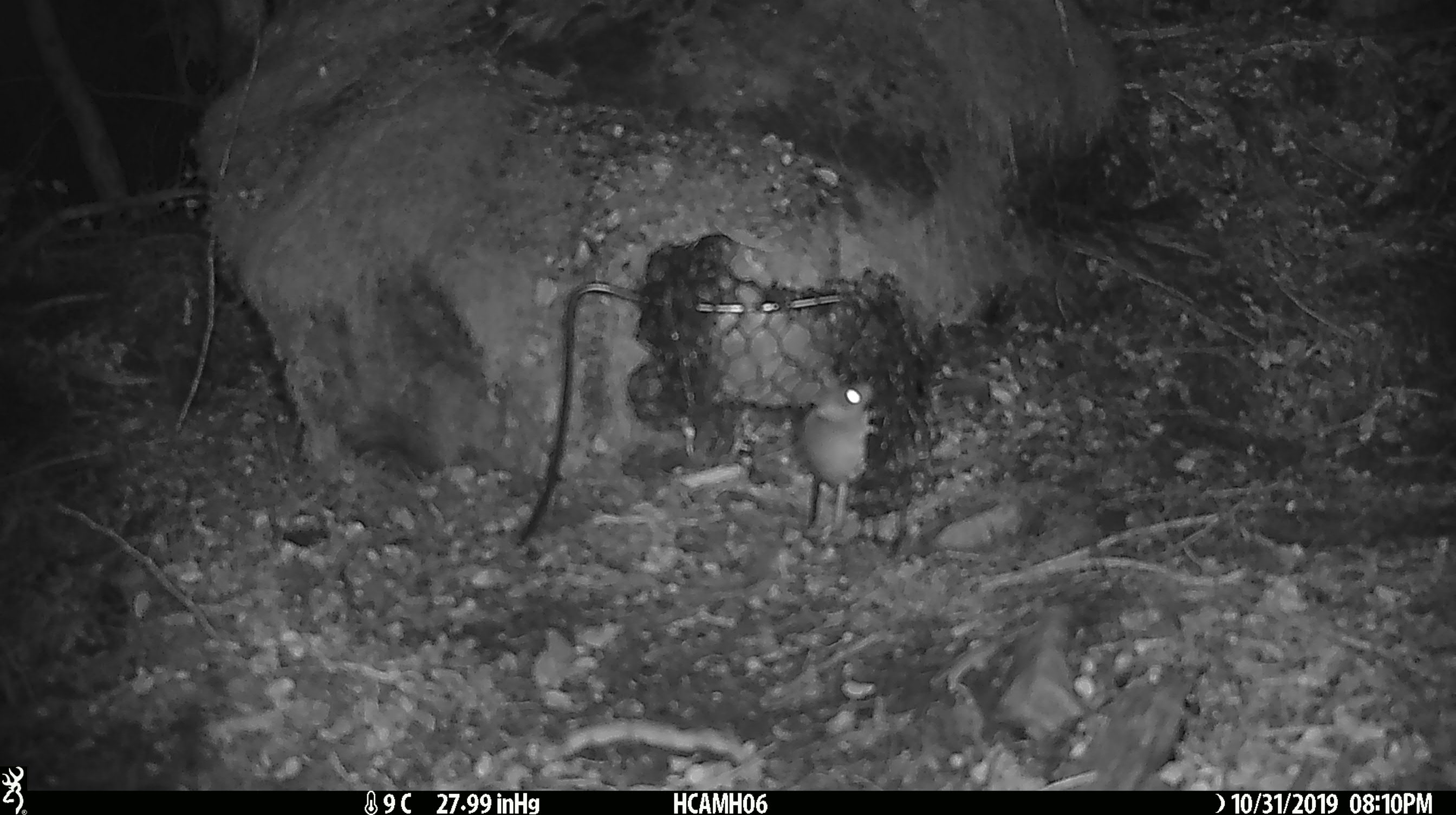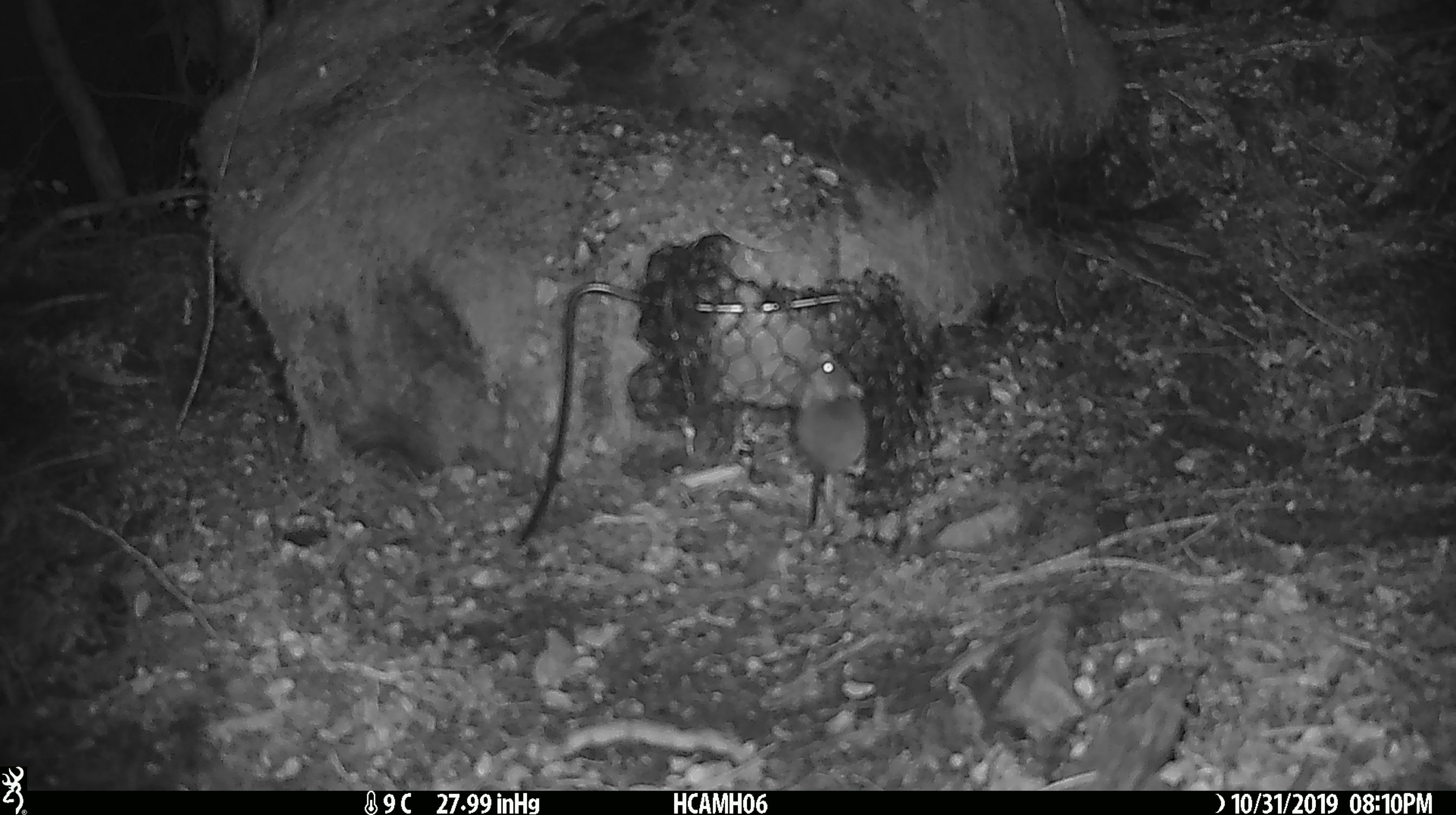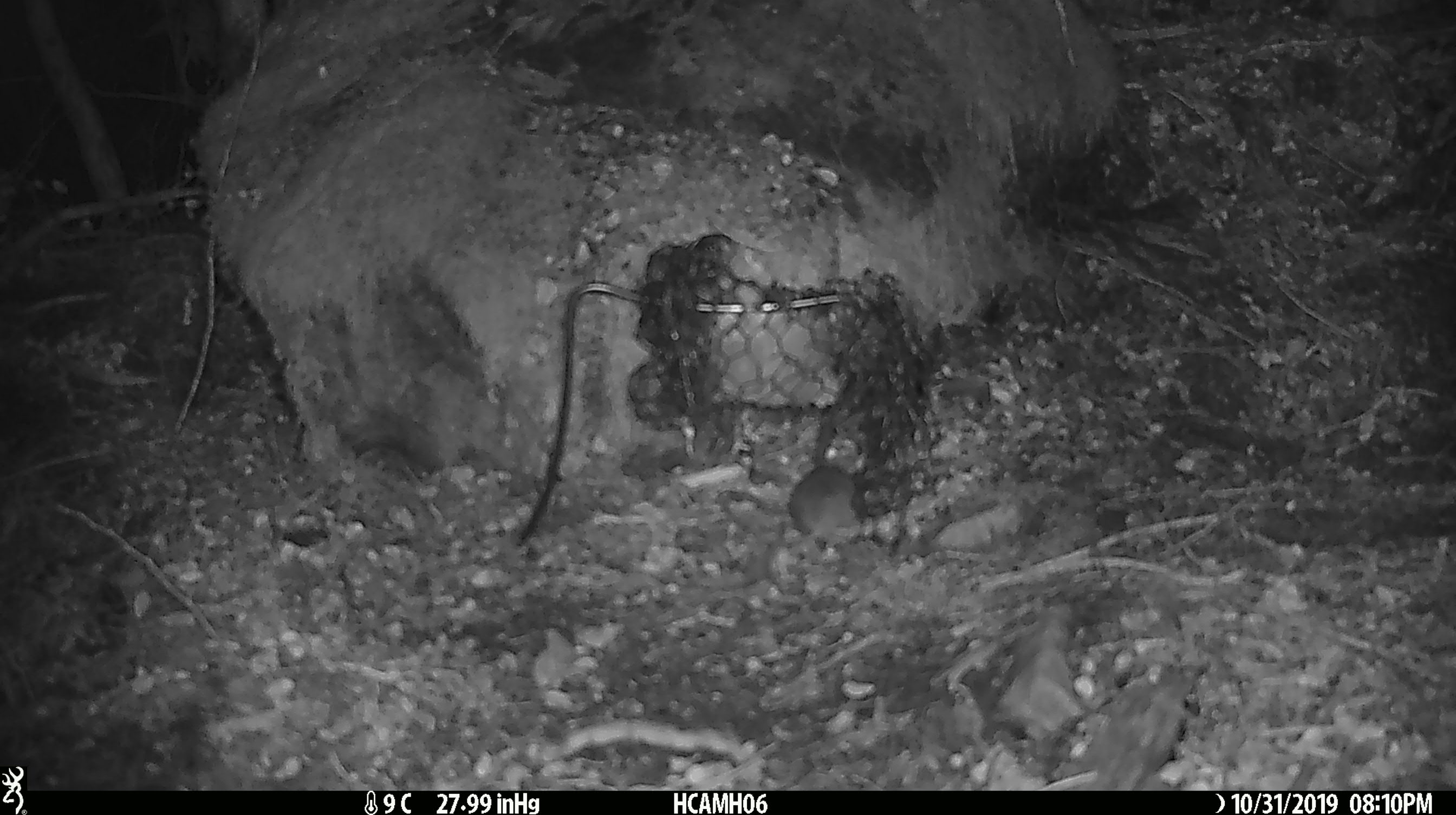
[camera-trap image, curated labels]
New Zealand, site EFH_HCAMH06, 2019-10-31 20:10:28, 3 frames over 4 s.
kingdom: Animalia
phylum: Chordata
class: Mammalia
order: Rodentia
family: Muridae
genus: Mus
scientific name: Mus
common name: mouse